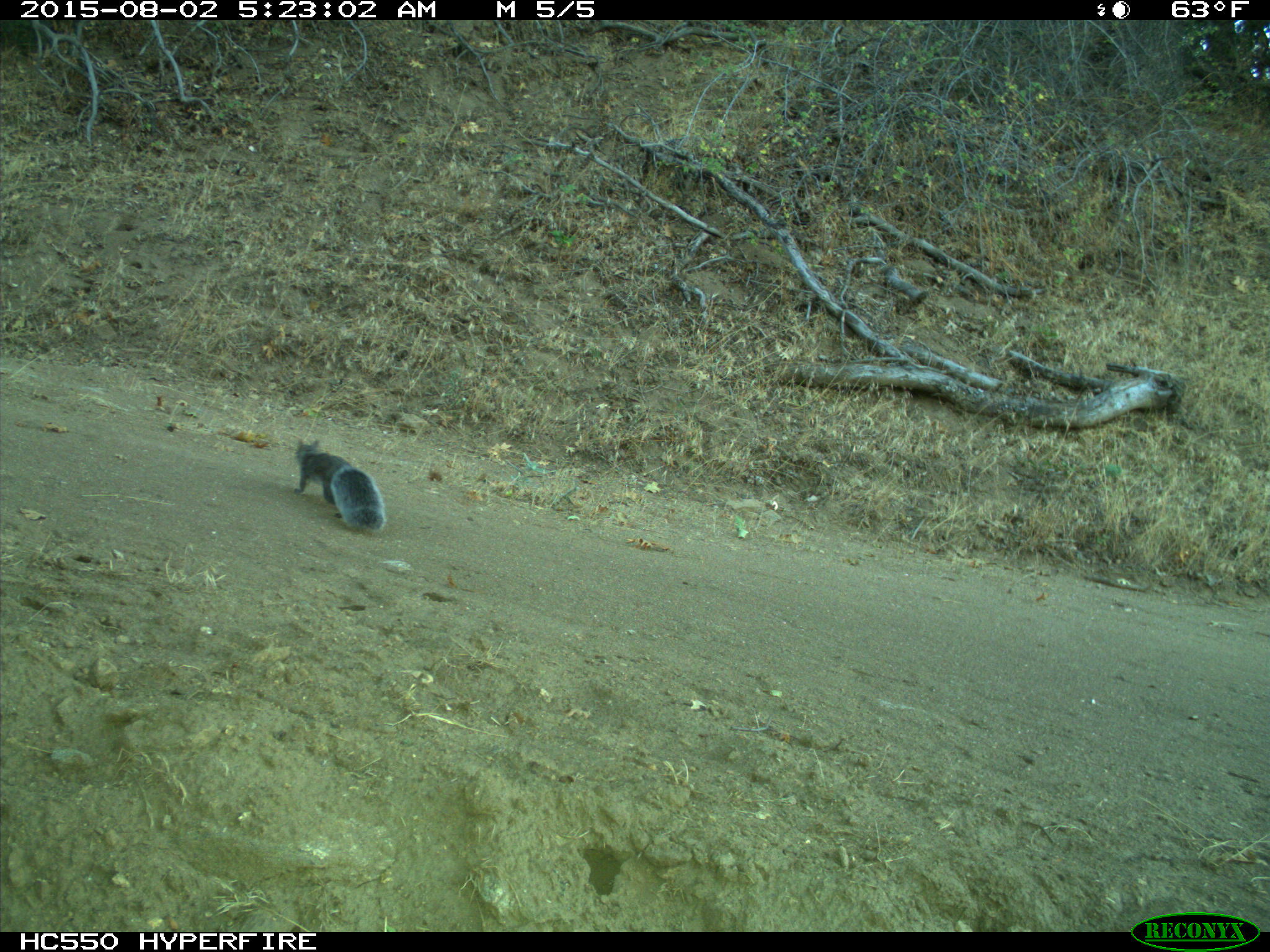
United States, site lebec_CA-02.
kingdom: Animalia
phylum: Chordata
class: Mammalia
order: Rodentia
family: Sciuridae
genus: Sciurus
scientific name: Sciurus carolinensis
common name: eastern gray squirrel